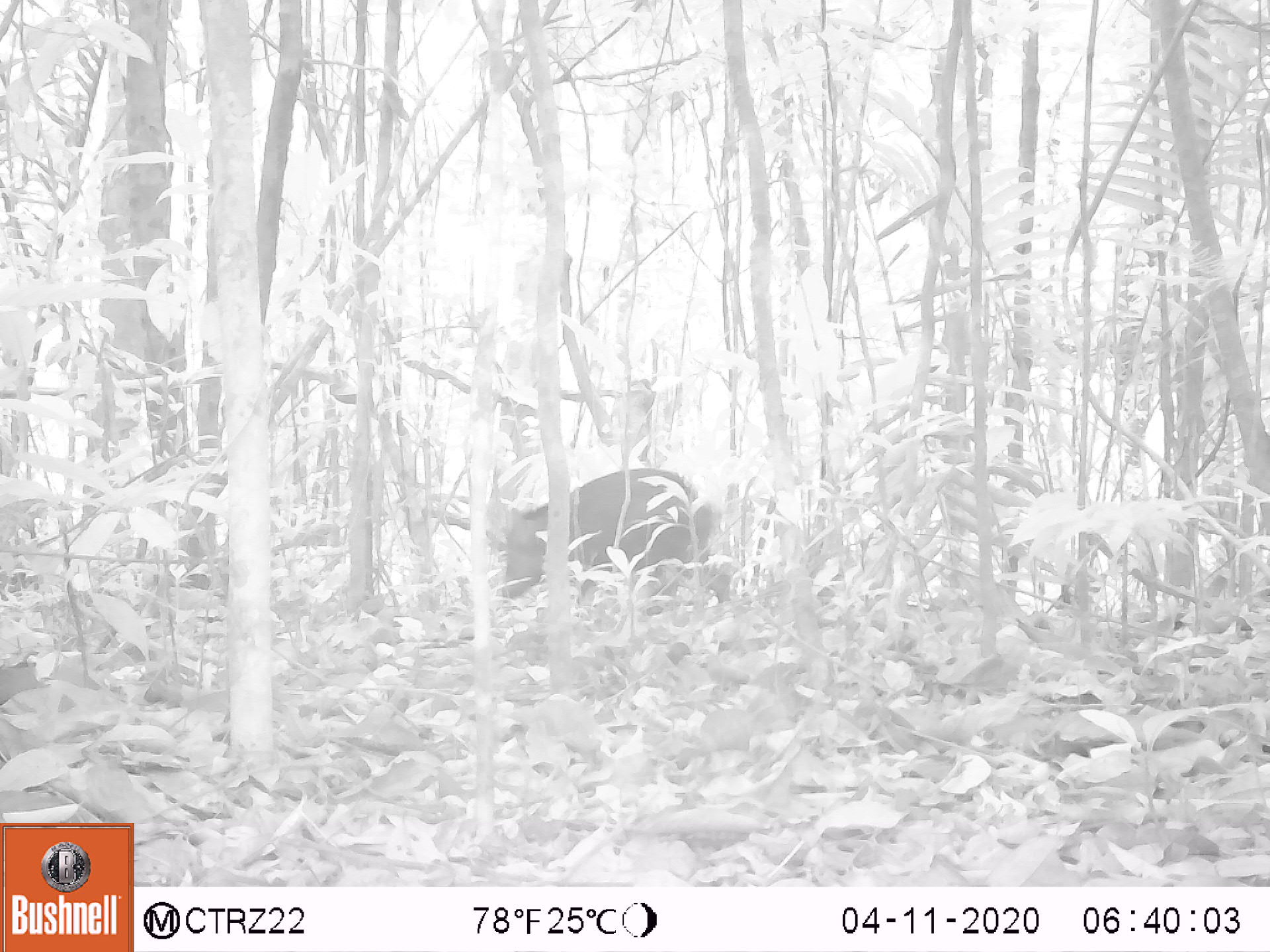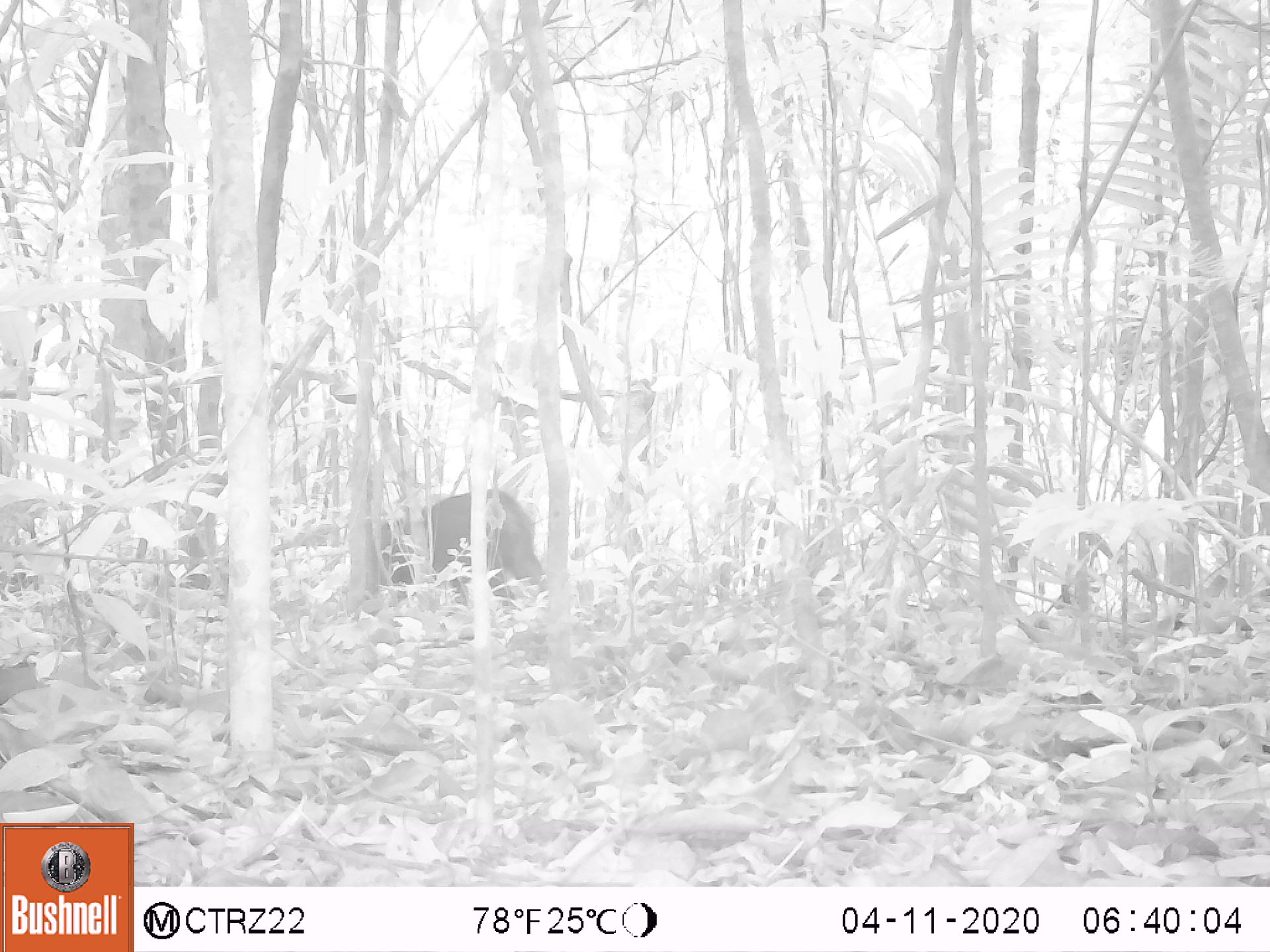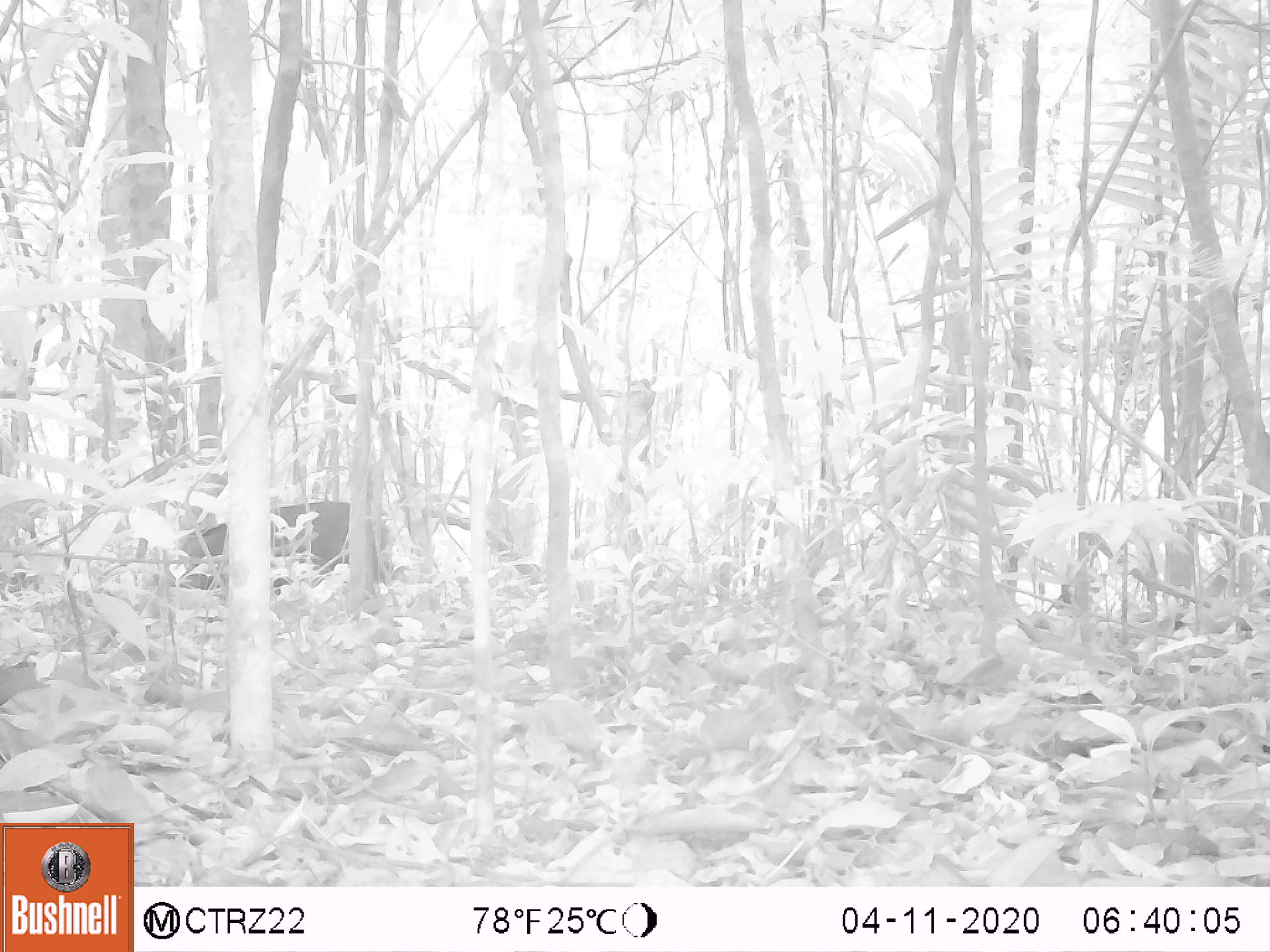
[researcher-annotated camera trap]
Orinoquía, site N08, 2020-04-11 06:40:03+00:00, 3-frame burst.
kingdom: Animalia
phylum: Chordata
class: Mammalia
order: Rodentia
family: Dasyproctidae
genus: Dasyprocta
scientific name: Dasyprocta fuliginosa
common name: black agouti